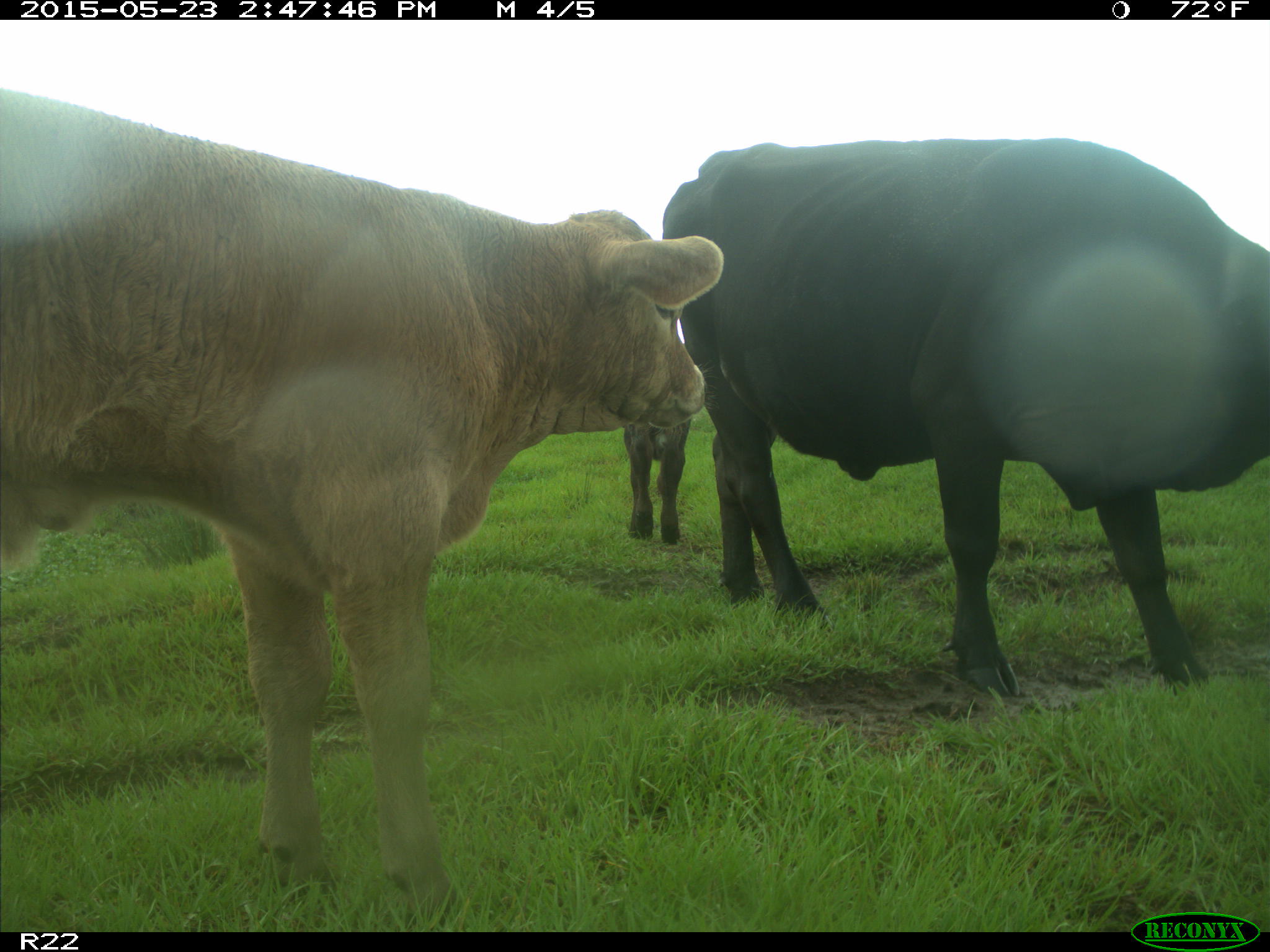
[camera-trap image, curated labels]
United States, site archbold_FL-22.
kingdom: Animalia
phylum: Chordata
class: Mammalia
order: Artiodactyla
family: Bovidae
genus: Bos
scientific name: Bos taurus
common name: domestic cow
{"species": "Bos taurus (domestic cow)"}